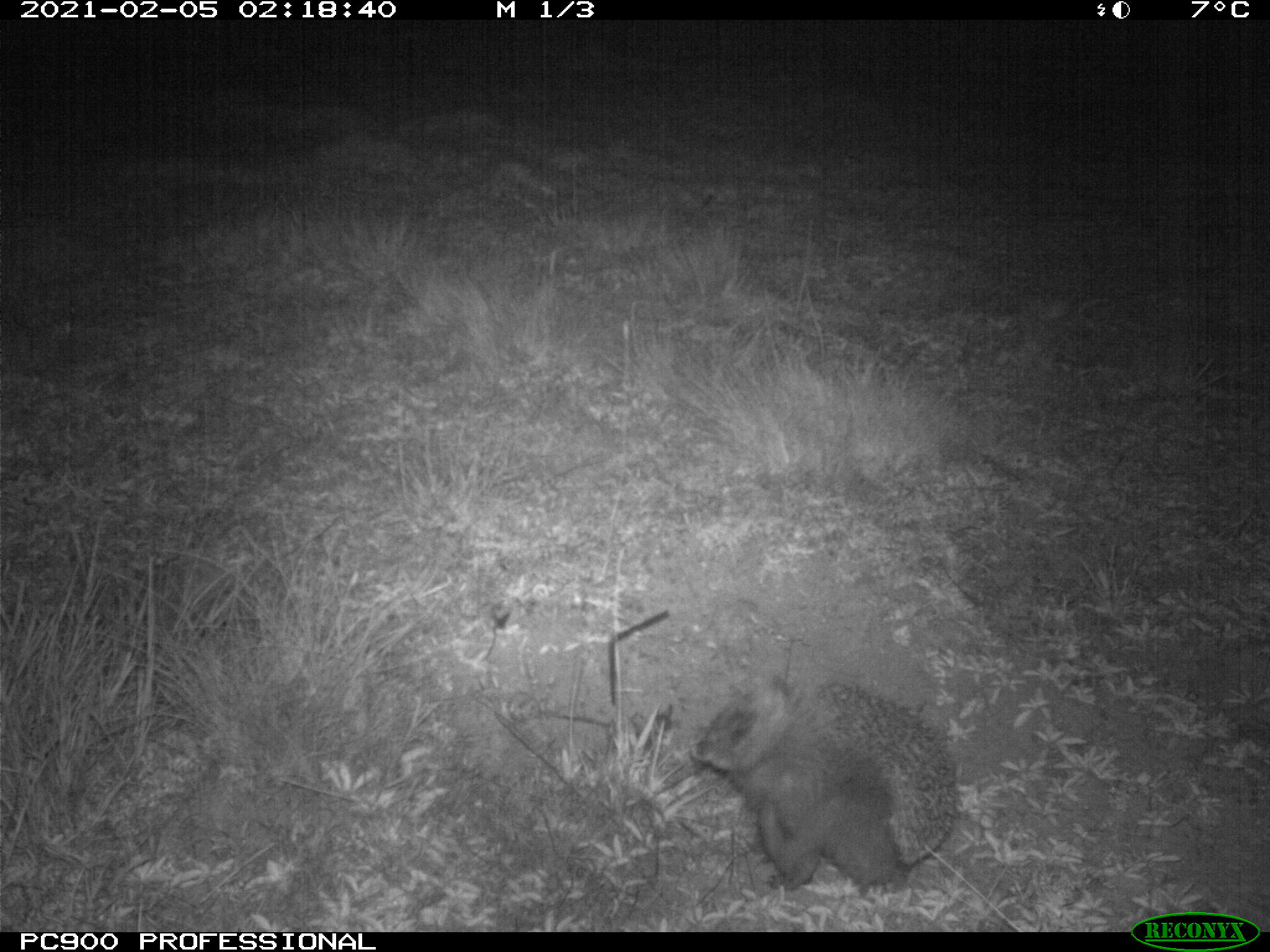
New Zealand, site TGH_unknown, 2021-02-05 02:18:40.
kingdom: Animalia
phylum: Chordata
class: Mammalia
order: Eulipotyphla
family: Erinaceidae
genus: Erinaceus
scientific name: Erinaceus europaeus europaeus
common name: european hedgehog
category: hedgehog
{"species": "hedgehog (european hedgehog) (Erinaceus europaeus europaeus)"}